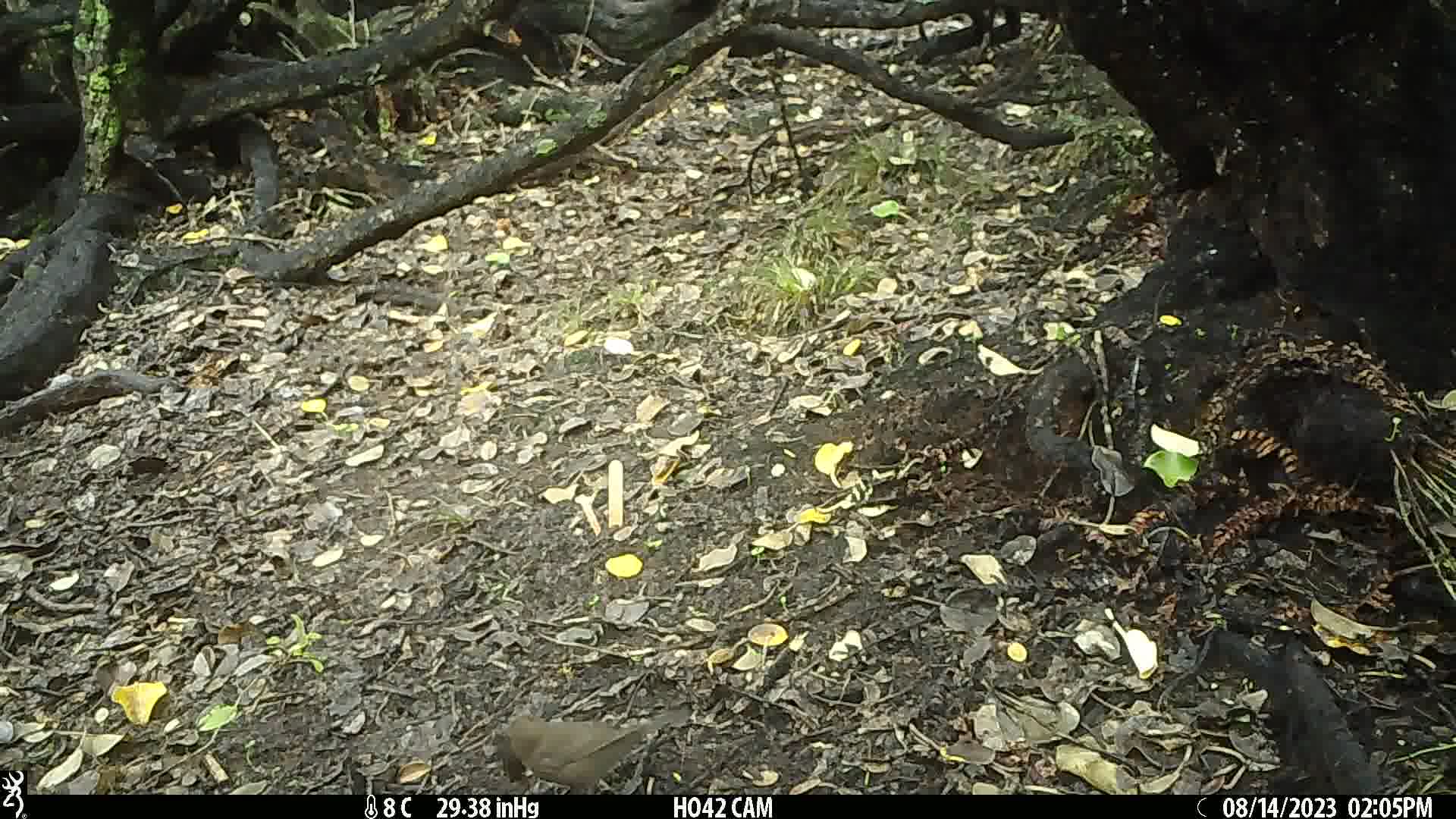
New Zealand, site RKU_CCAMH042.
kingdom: Animalia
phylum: Chordata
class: Aves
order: Passeriformes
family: Turdidae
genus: Turdus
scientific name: Turdus merula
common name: eurasian blackbird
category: blackbird